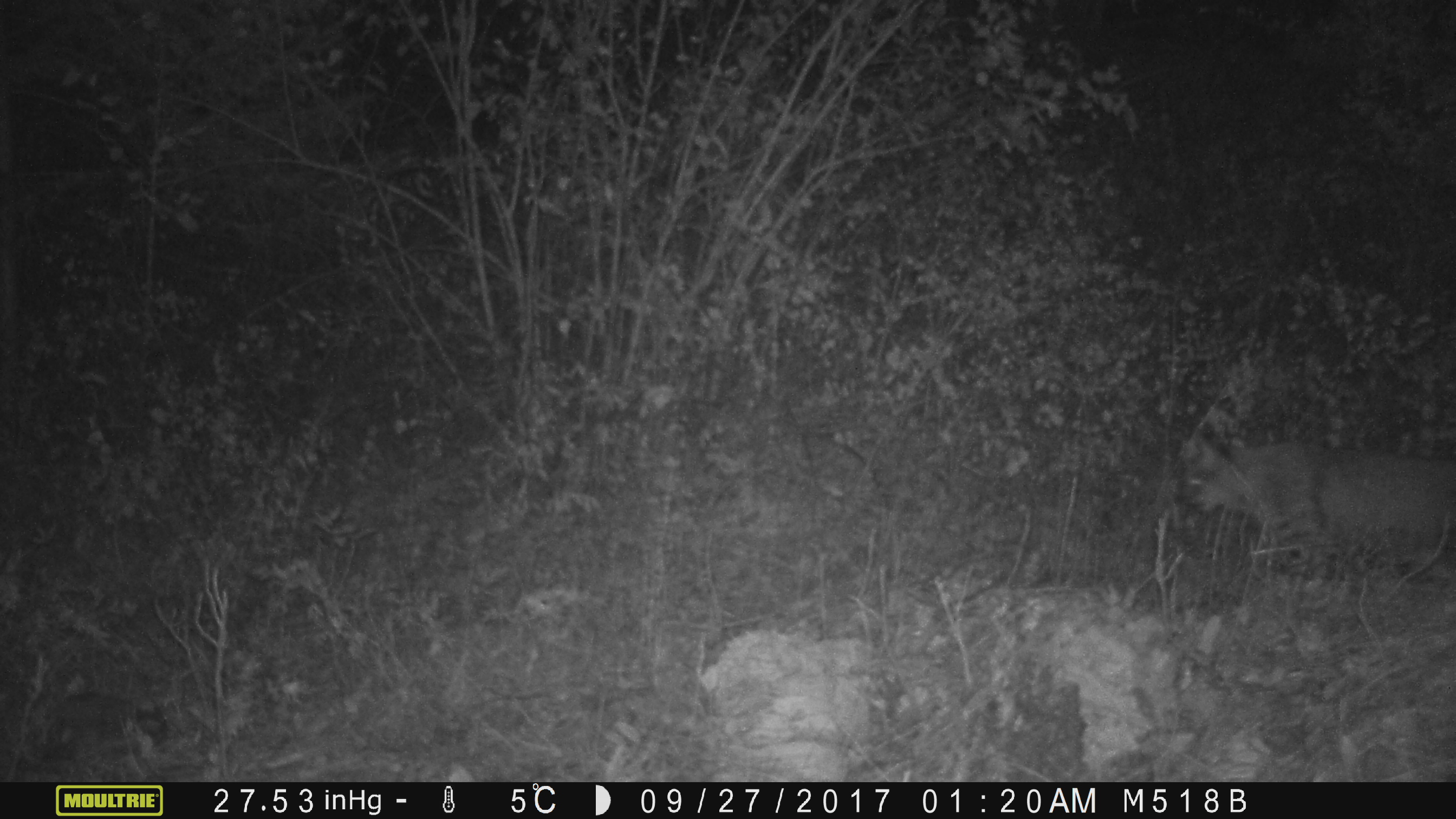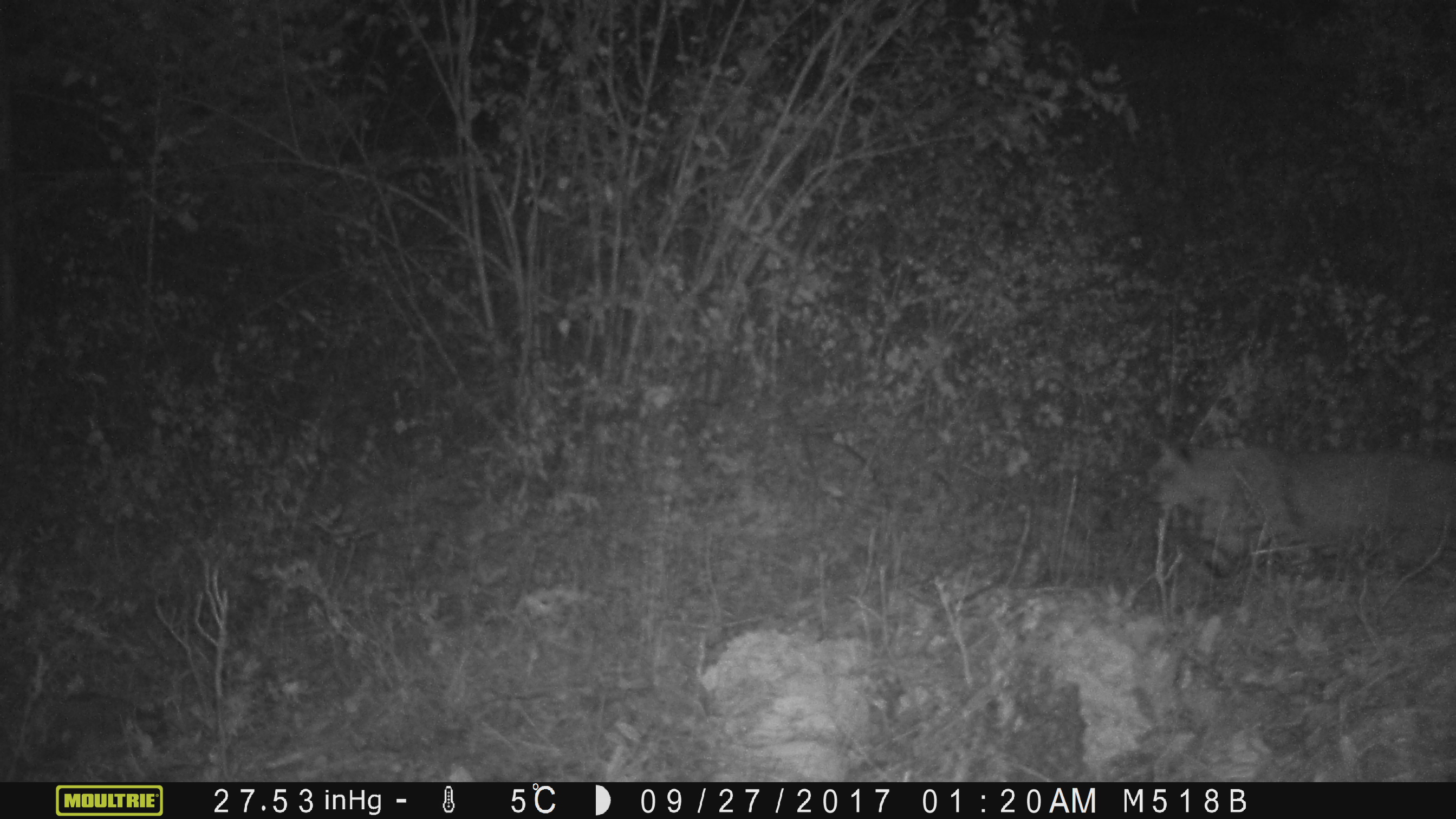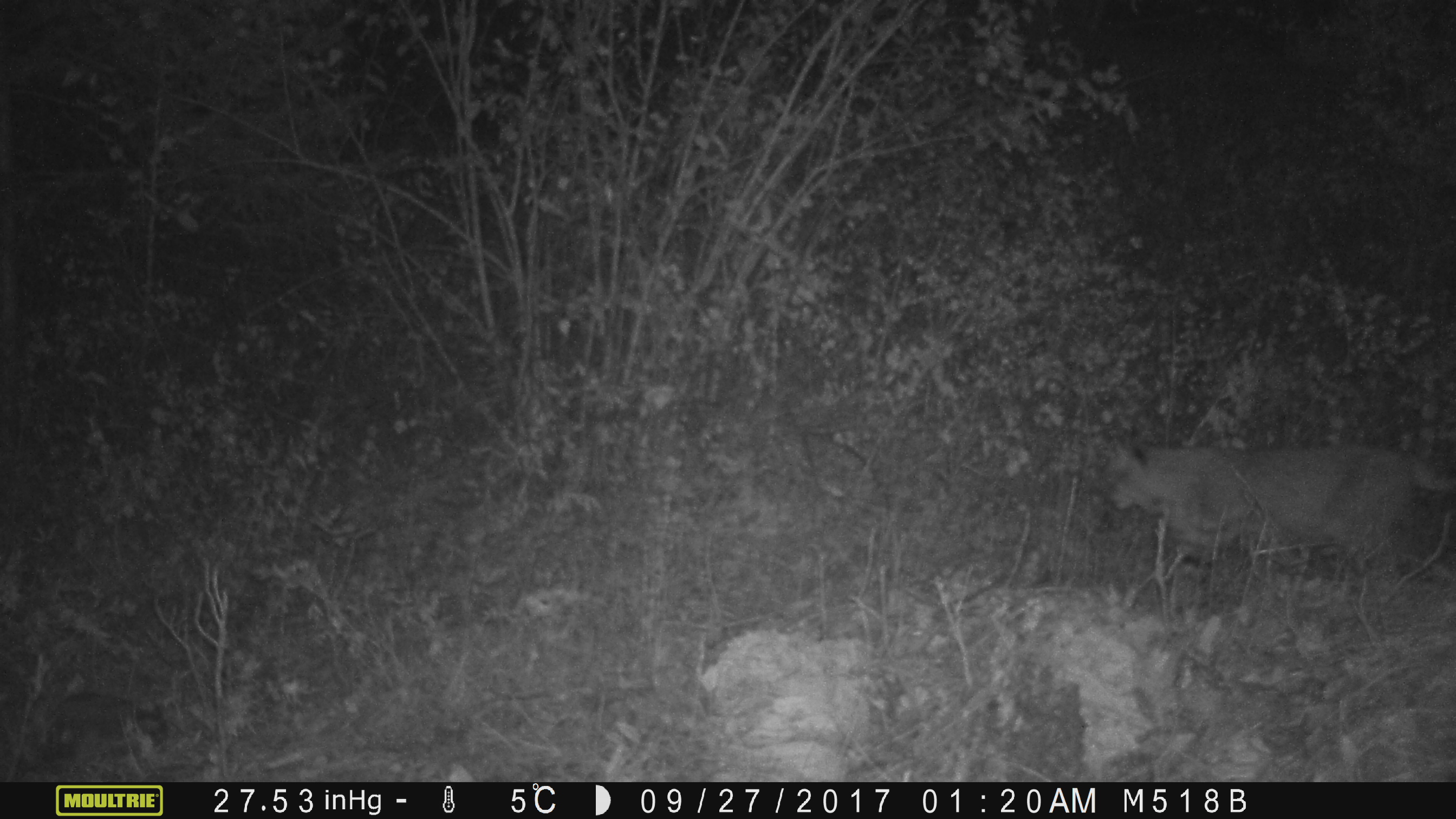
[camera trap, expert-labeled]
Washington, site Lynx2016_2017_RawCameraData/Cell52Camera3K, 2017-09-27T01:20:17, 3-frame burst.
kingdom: Animalia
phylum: Chordata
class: Mammalia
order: Carnivora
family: Felidae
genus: Lynx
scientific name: Lynx rufus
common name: bobcat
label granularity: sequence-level